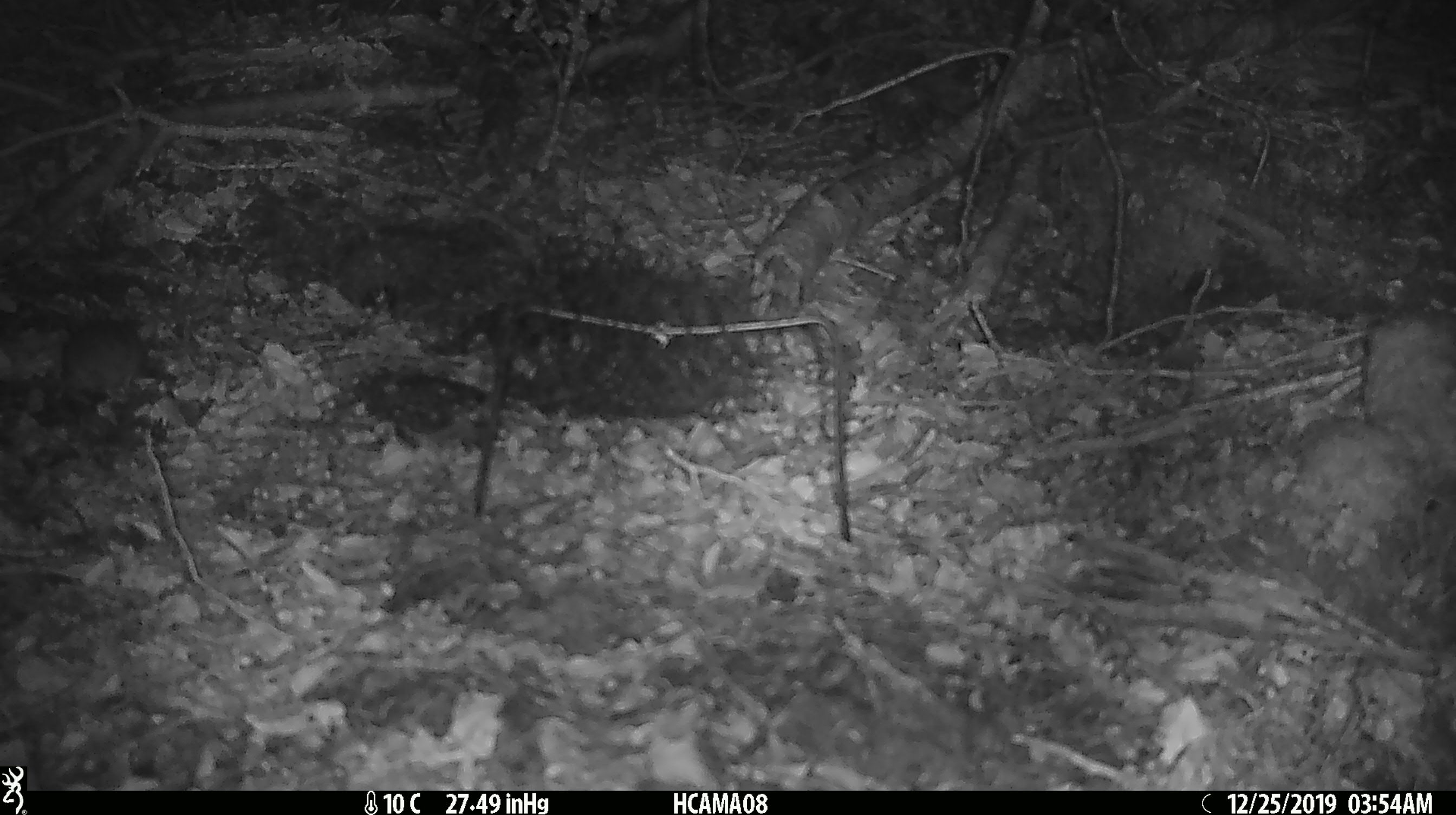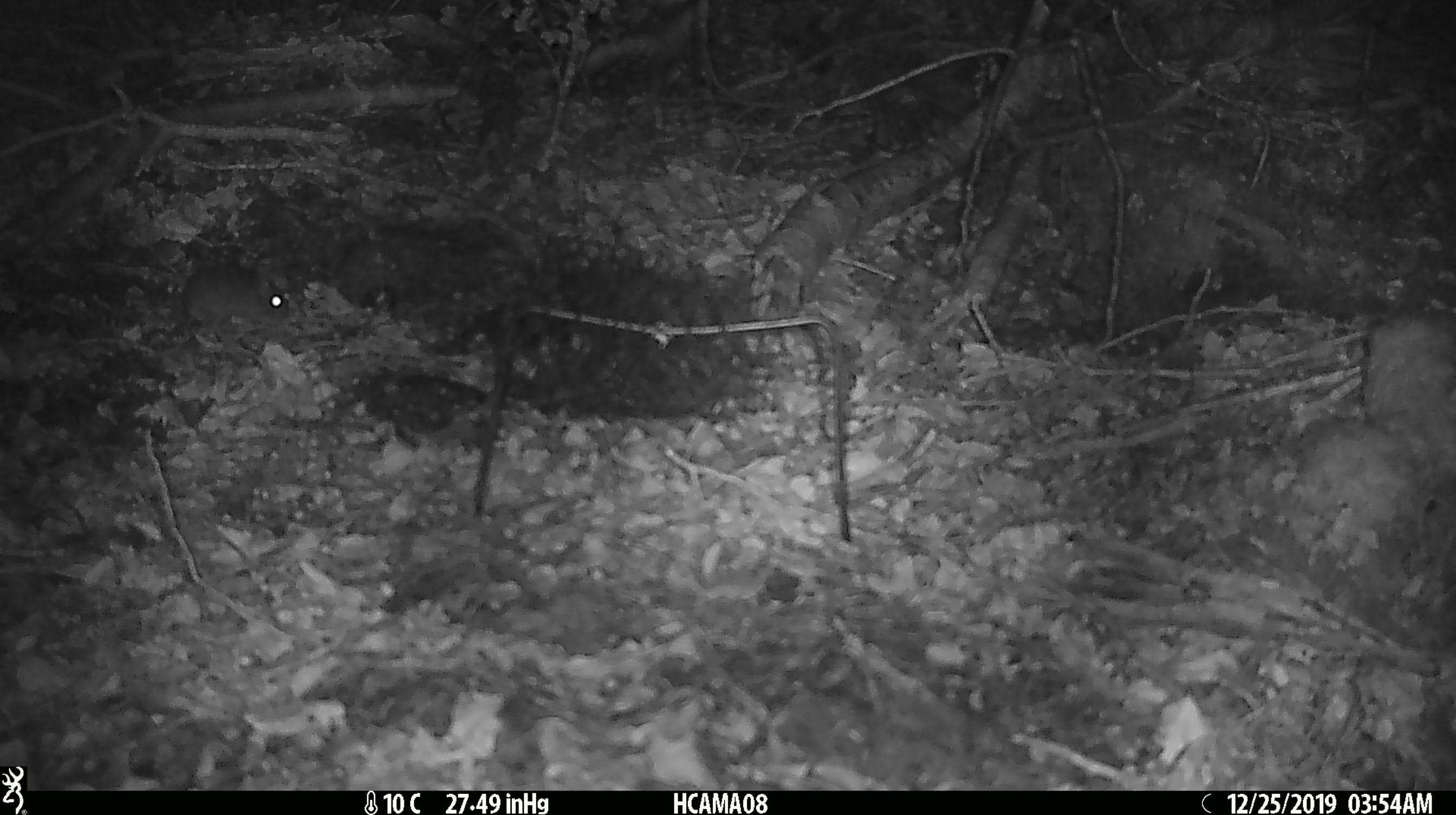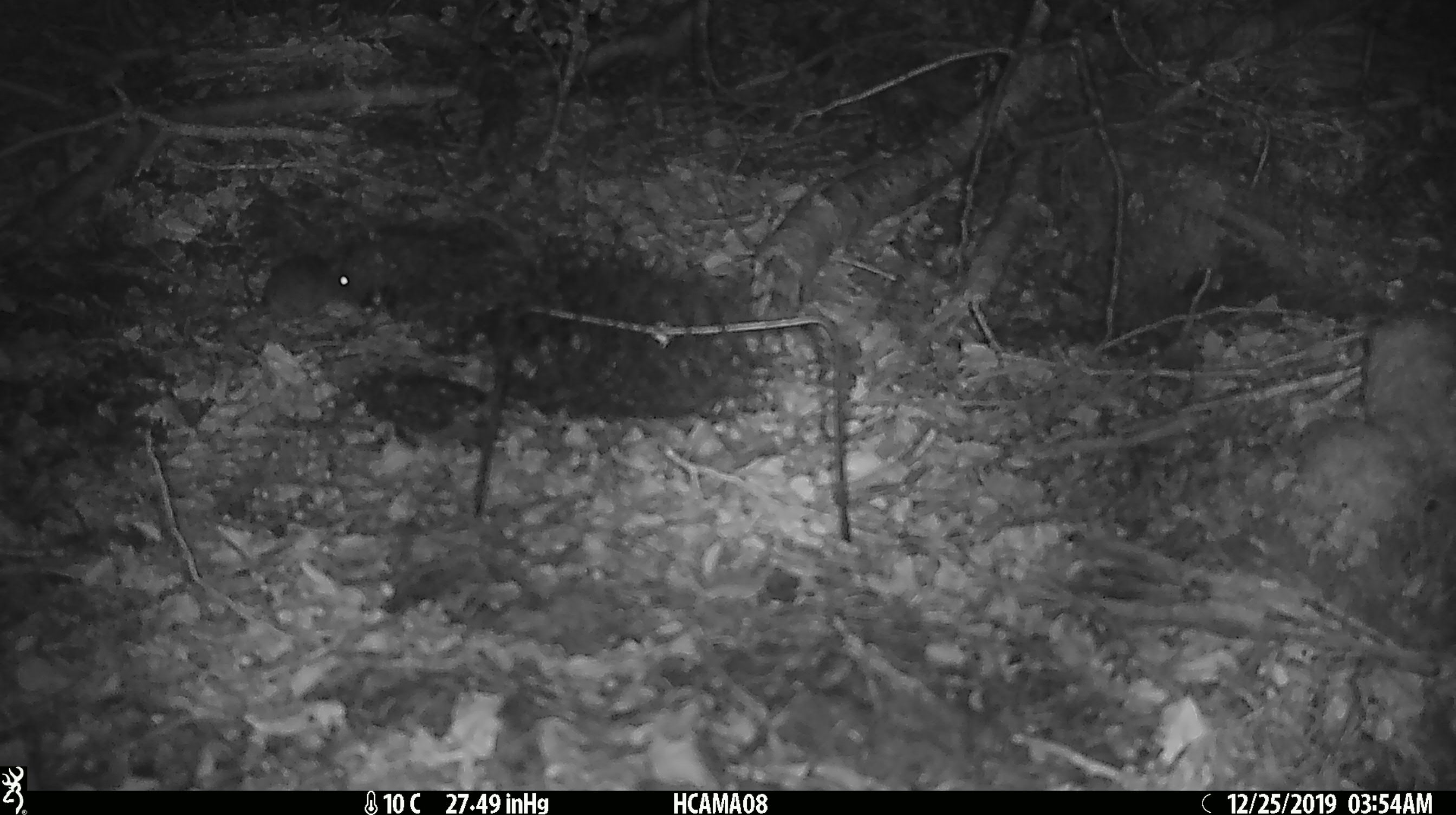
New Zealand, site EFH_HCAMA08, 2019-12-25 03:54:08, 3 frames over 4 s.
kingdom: Animalia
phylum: Chordata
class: Mammalia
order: Rodentia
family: Muridae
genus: Mus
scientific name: Mus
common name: mouse